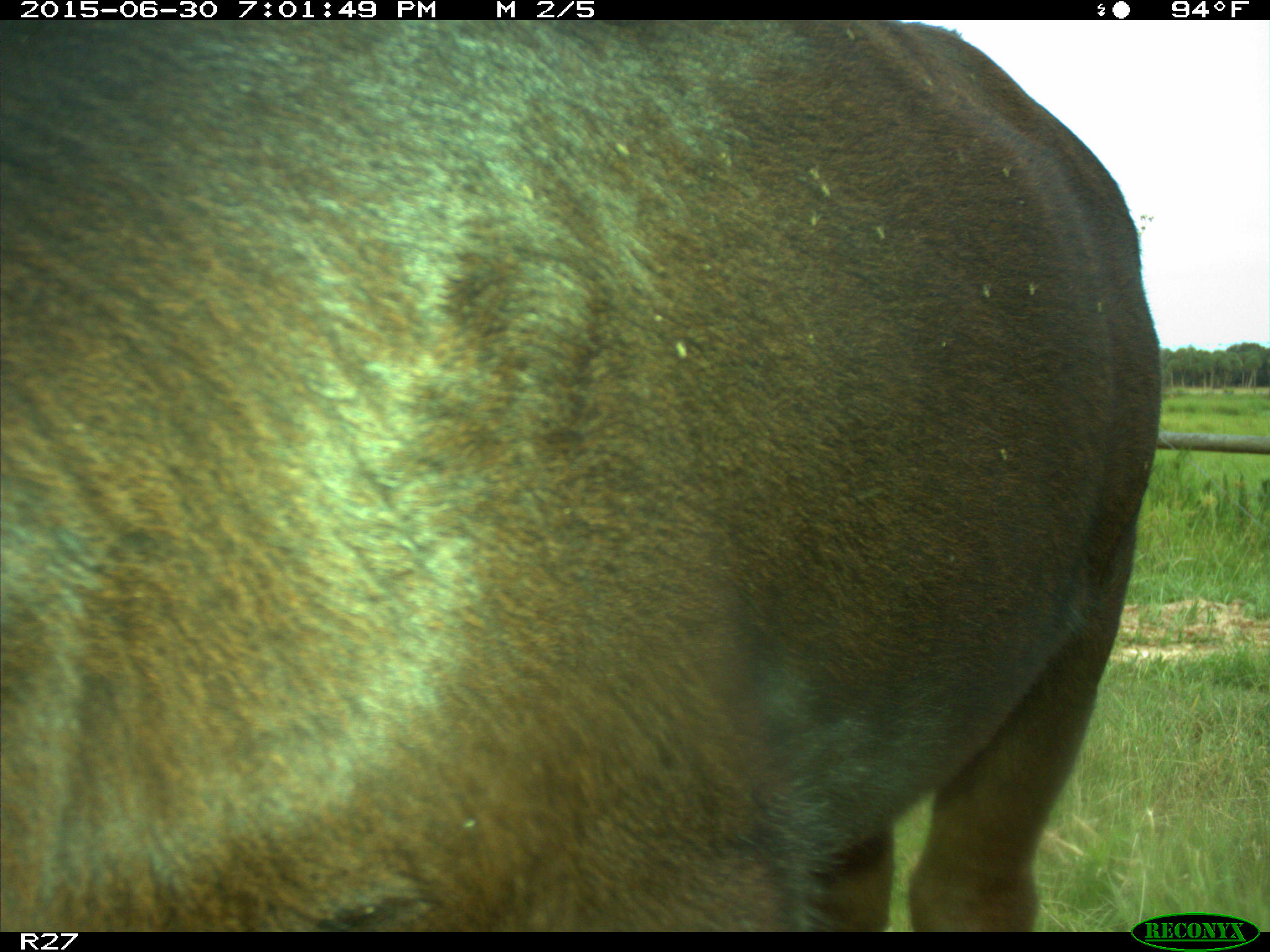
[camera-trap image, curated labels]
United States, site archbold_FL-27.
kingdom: Animalia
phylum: Chordata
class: Mammalia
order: Artiodactyla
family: Bovidae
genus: Bos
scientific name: Bos taurus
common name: domestic cow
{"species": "Bos taurus (domestic cow)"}